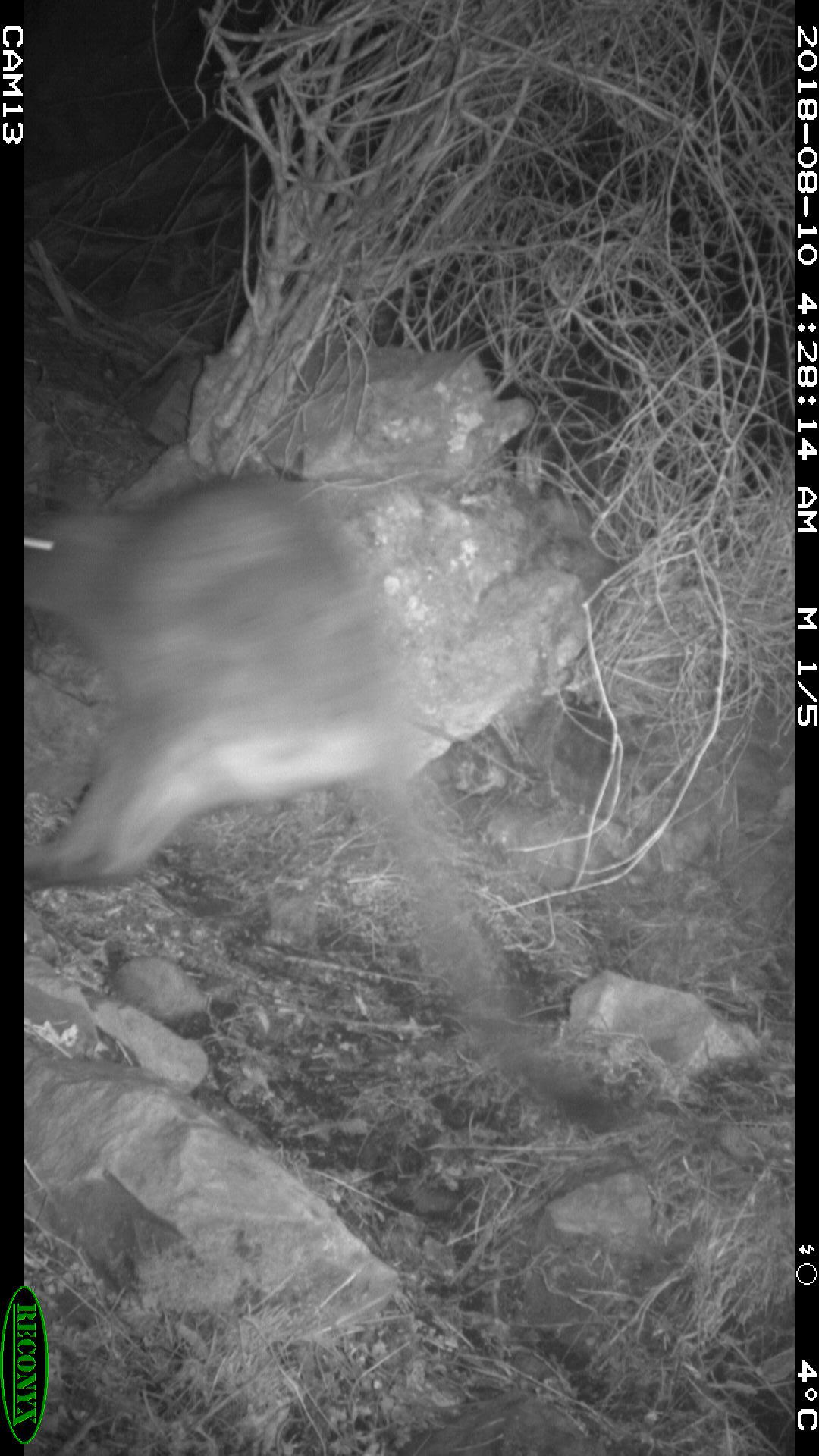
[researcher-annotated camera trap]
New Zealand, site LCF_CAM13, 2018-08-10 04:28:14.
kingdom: Animalia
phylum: Chordata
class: Mammalia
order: Diprotodontia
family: Macropodidae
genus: Notamacropus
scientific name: Notamacropus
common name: wallaby